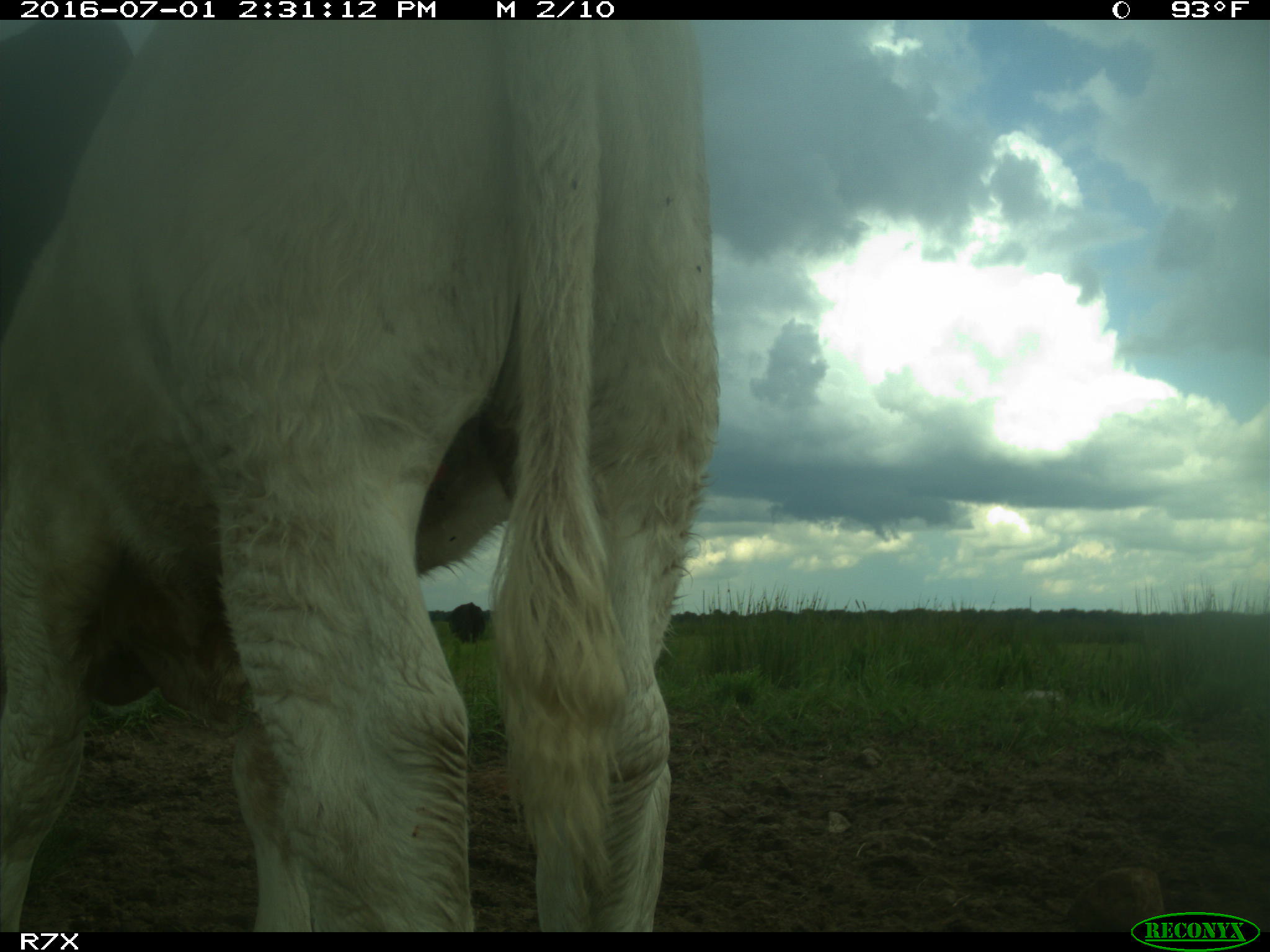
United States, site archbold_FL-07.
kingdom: Animalia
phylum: Chordata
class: Mammalia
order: Artiodactyla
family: Bovidae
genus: Bos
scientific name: Bos taurus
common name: domestic cow